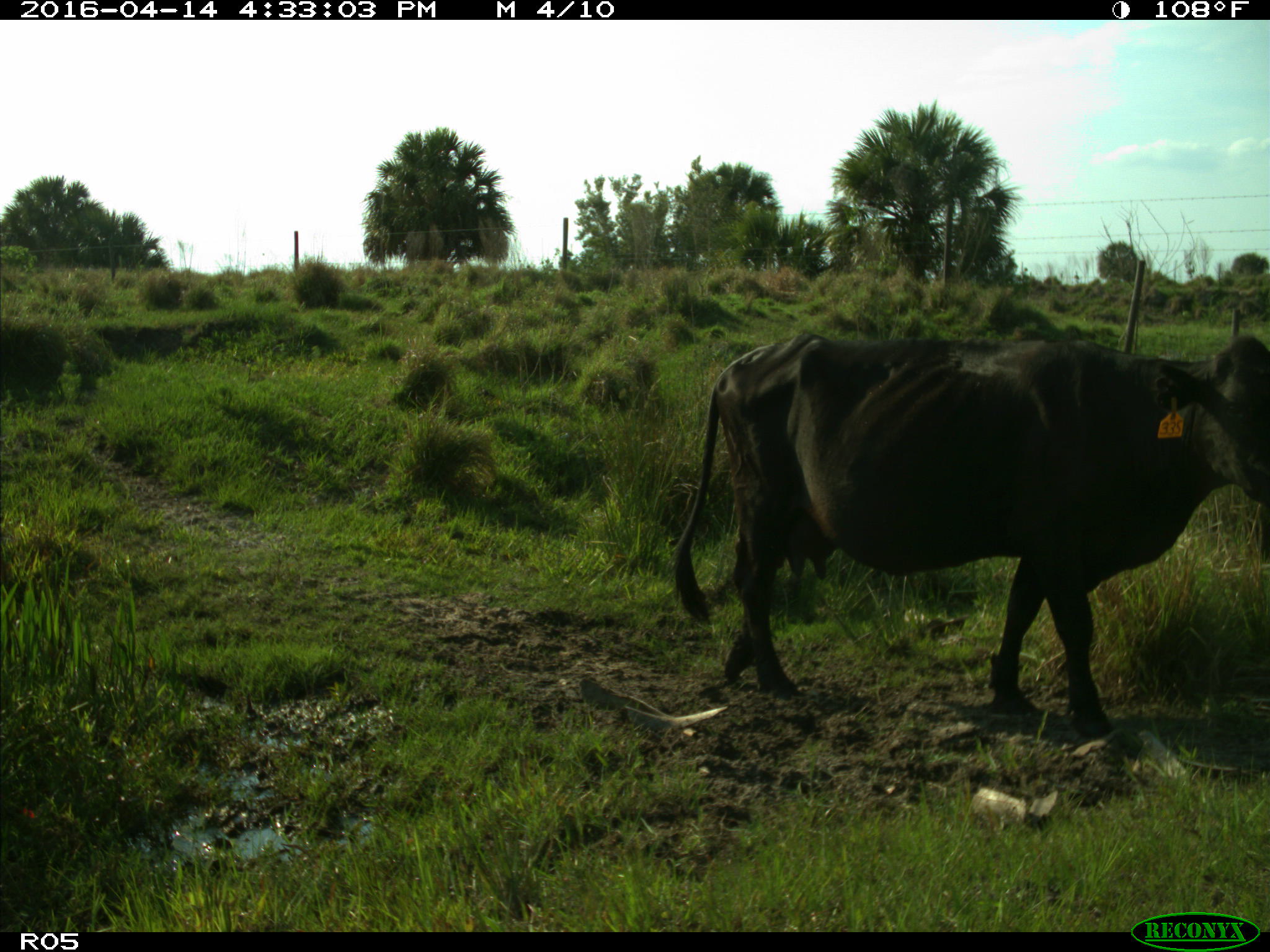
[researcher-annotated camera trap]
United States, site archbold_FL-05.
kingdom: Animalia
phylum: Chordata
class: Mammalia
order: Artiodactyla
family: Bovidae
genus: Bos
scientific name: Bos taurus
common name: domestic cow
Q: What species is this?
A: Bos taurus (domestic cow).